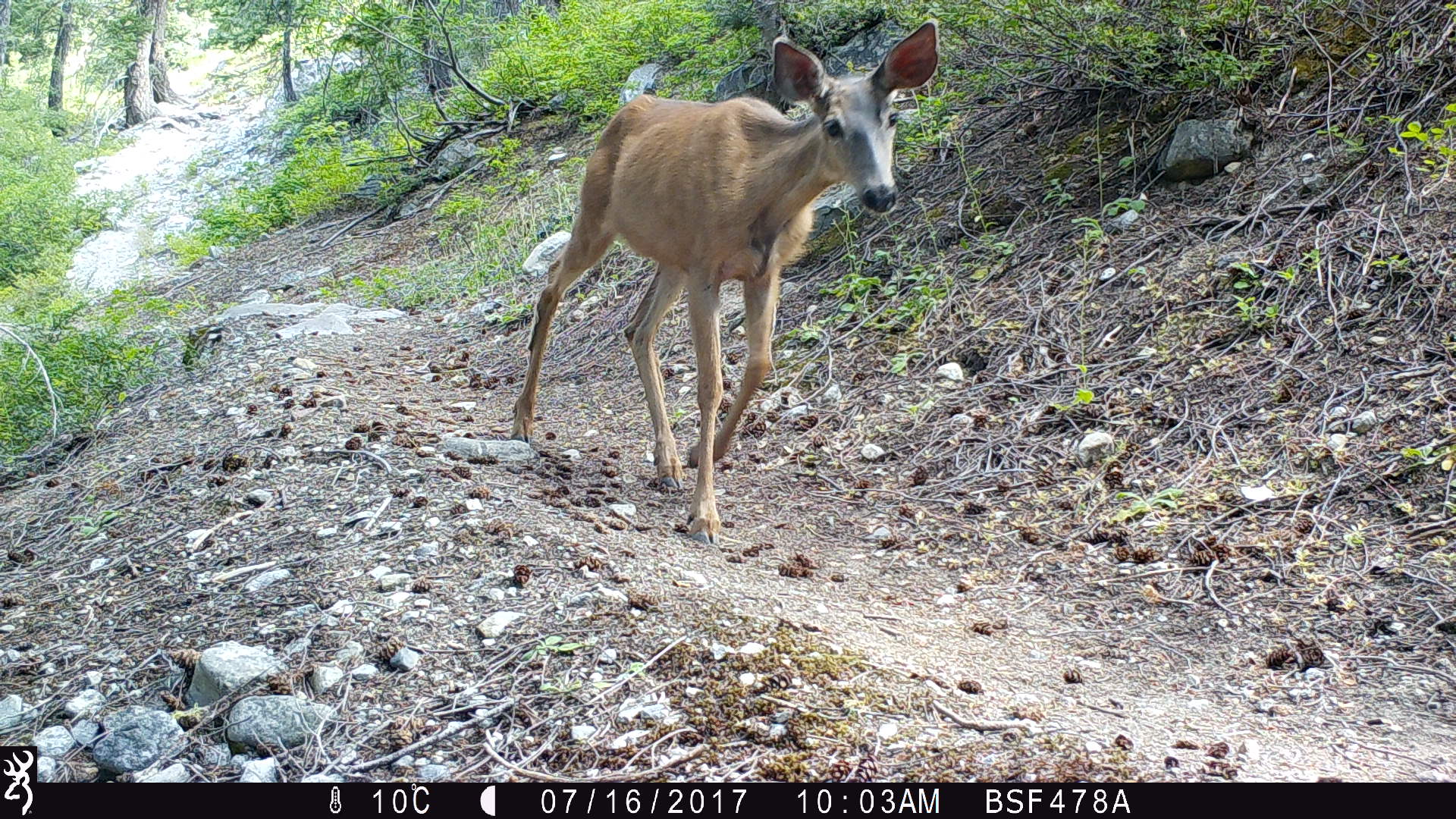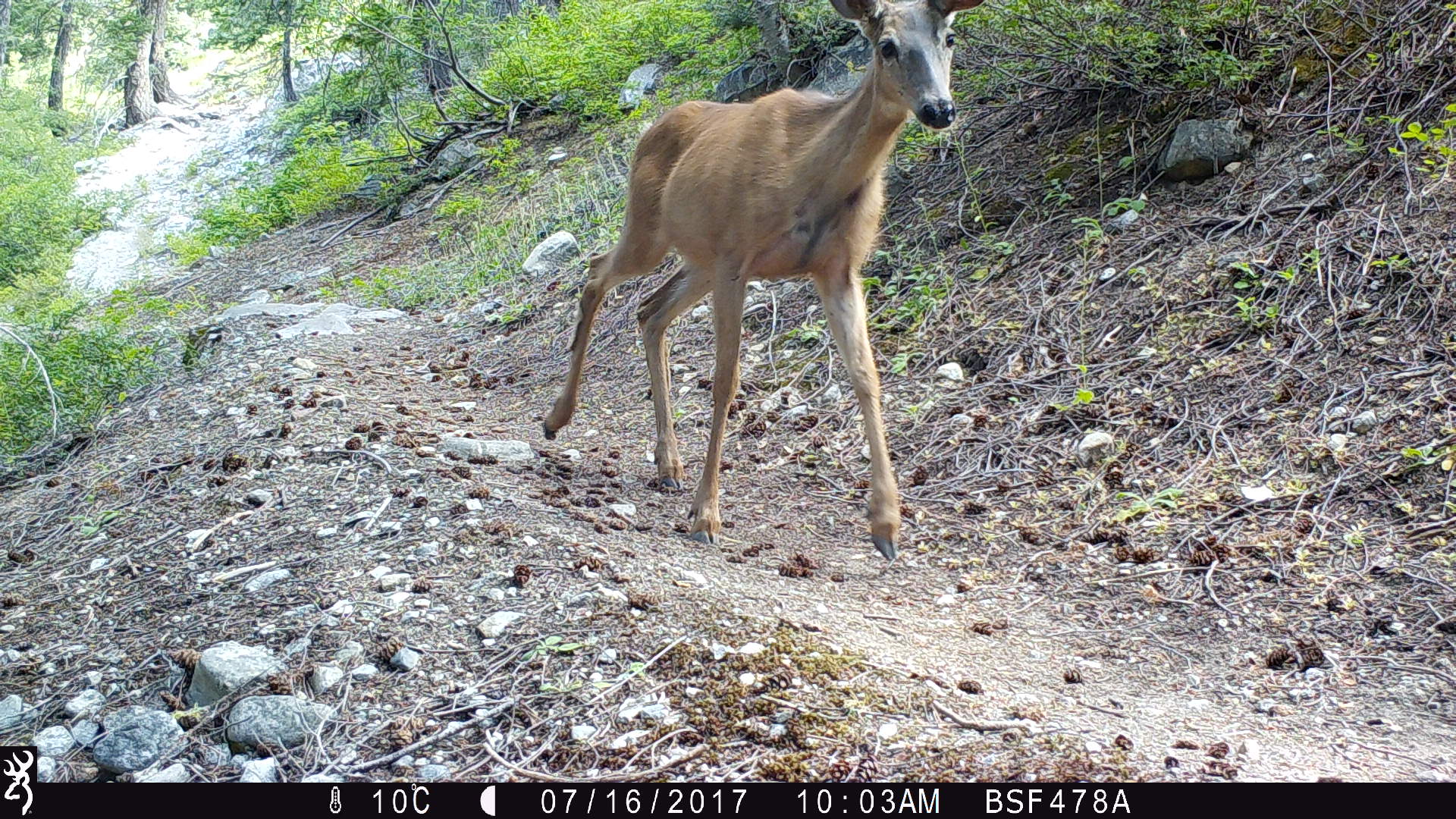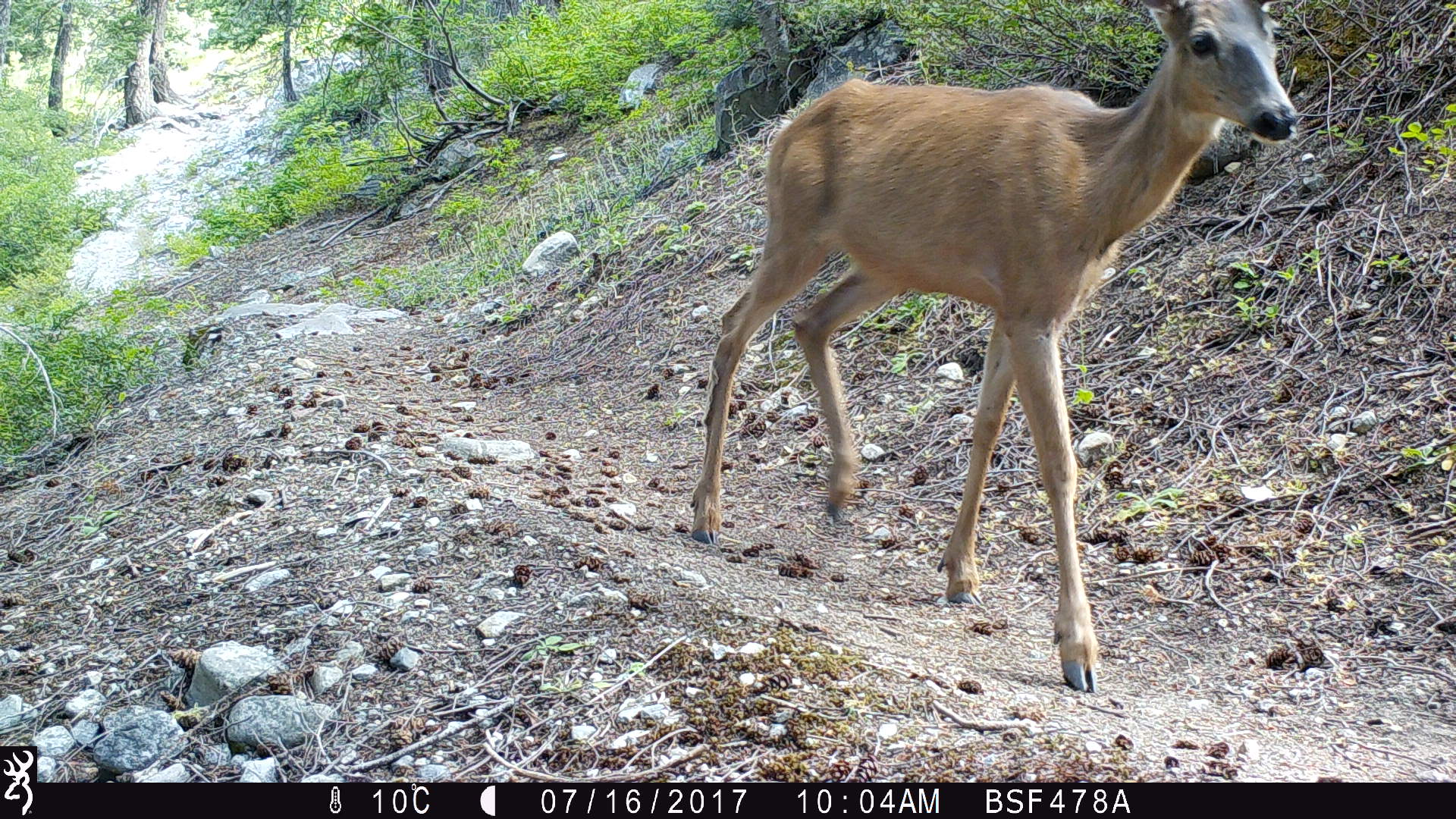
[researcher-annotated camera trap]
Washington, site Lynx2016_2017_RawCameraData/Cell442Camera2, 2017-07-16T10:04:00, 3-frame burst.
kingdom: Animalia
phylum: Chordata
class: Mammalia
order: Artiodactyla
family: Cervidae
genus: Odocoileus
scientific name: Odocoileus hemionus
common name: mule deer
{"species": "Odocoileus hemionus (mule deer)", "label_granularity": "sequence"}